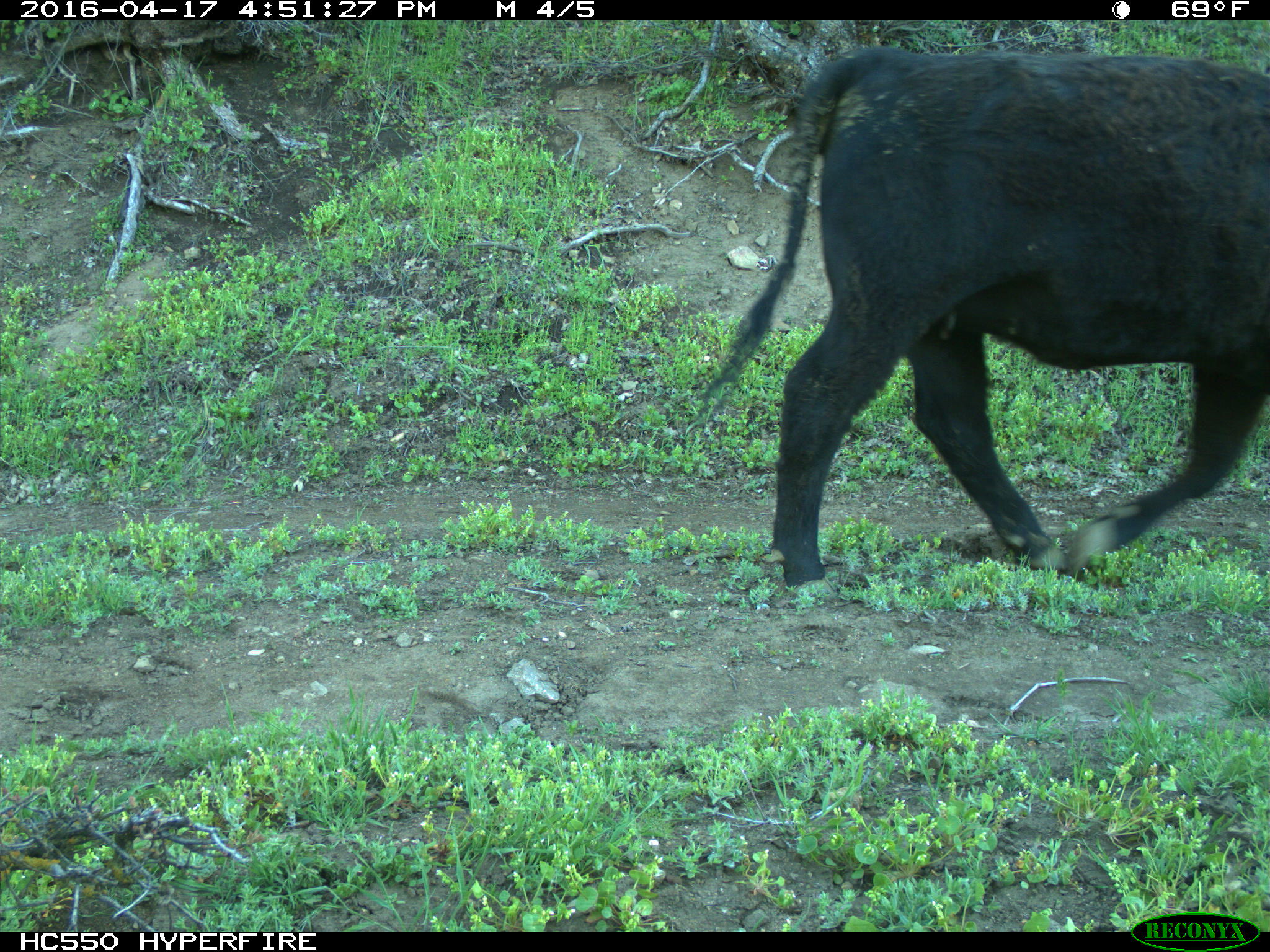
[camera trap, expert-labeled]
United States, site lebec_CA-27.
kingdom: Animalia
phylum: Chordata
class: Mammalia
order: Artiodactyla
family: Bovidae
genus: Bos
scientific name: Bos taurus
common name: domestic cow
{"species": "Bos taurus (domestic cow)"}